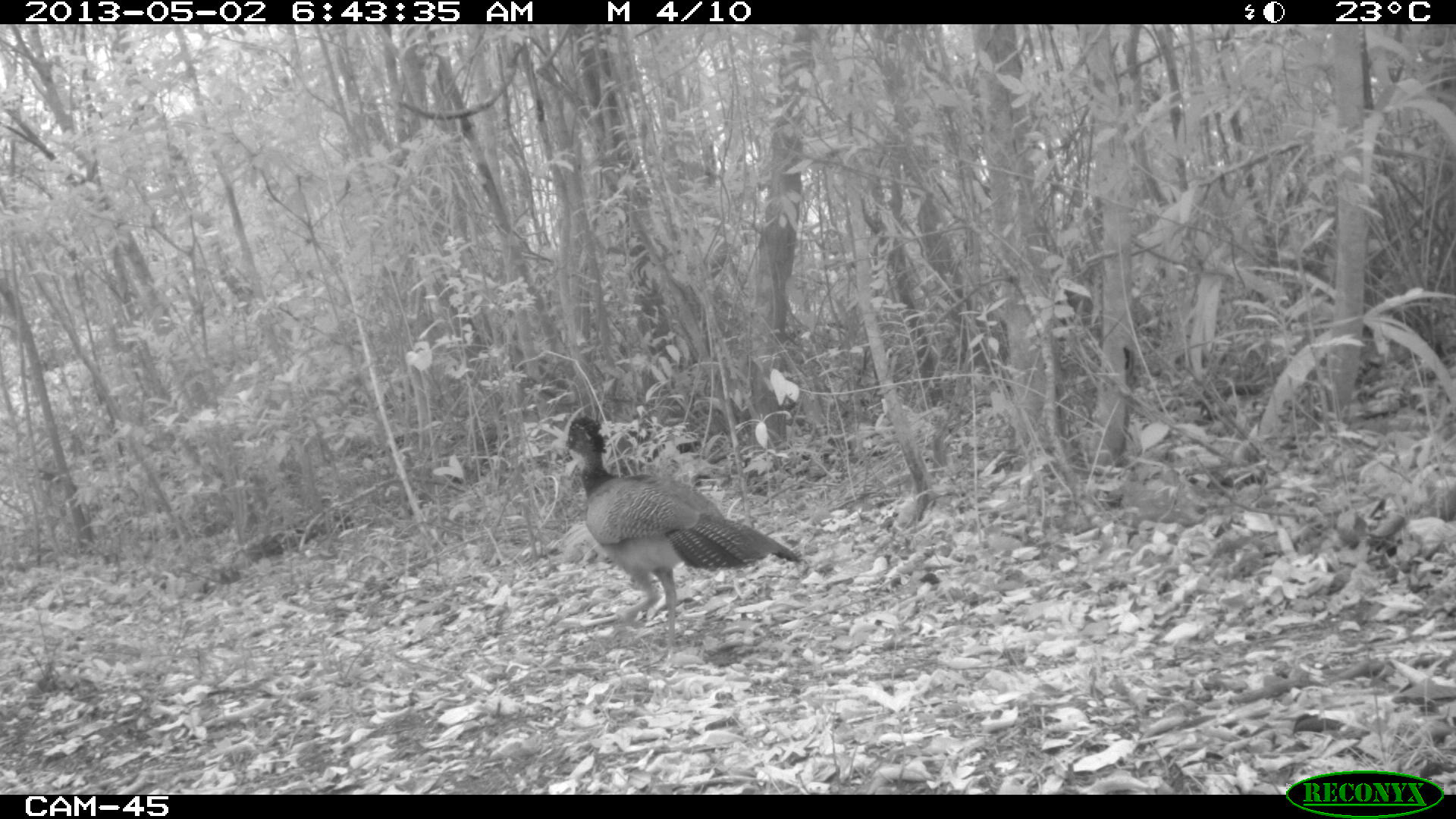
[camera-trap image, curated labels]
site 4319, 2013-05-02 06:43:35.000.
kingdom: Animalia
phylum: Chordata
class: Aves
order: Galliformes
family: Cracidae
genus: Crax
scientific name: Crax rubra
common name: great curassow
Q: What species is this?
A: Crax rubra (great curassow).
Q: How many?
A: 1.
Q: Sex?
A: Female.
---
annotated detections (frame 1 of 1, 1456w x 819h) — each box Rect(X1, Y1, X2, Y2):
crax rubra: Rect(549, 412, 802, 658)